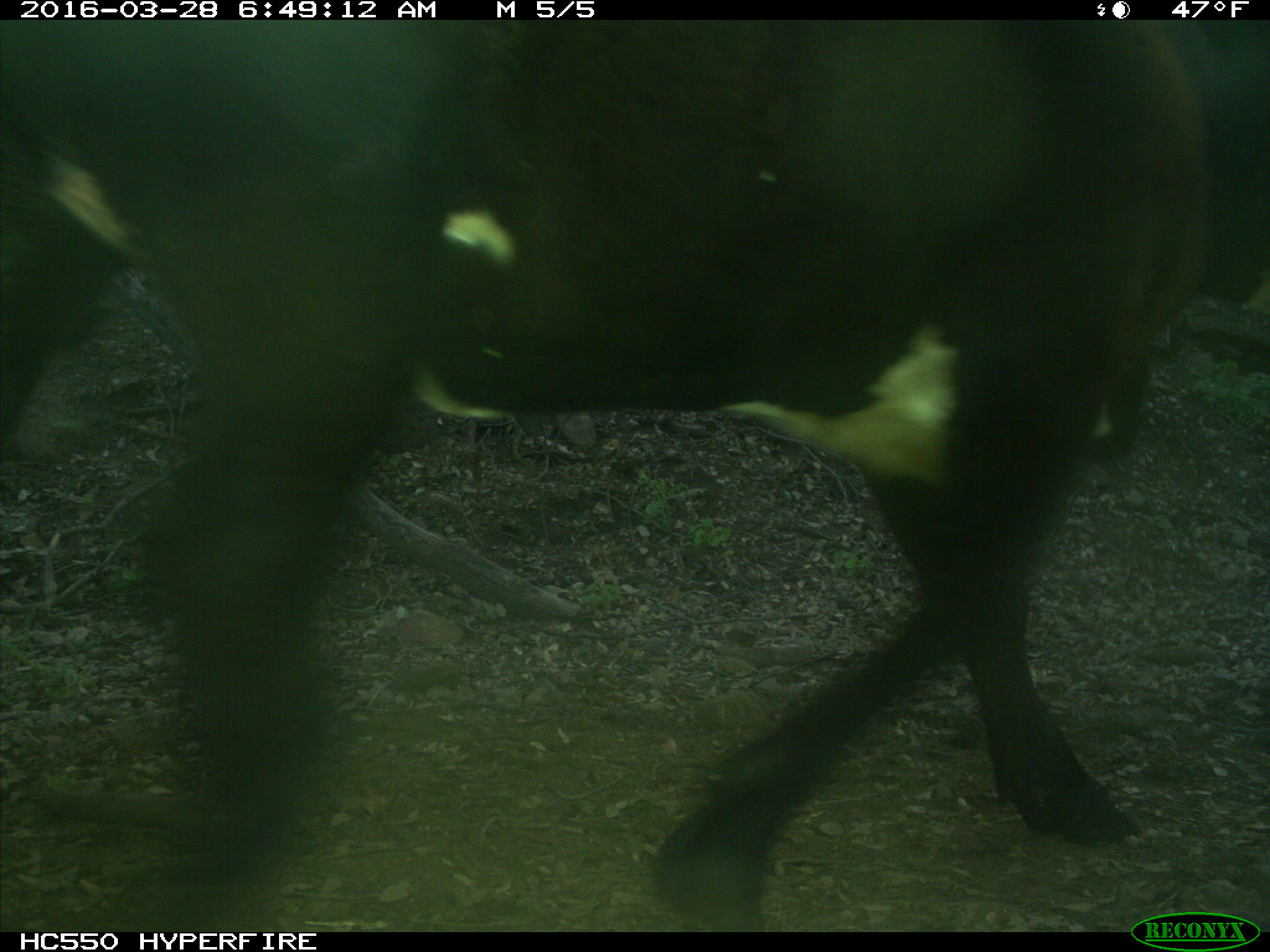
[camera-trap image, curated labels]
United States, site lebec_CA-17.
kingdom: Animalia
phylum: Chordata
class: Mammalia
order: Artiodactyla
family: Bovidae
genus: Bos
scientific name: Bos taurus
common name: domestic cow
Bos taurus (domestic cow).